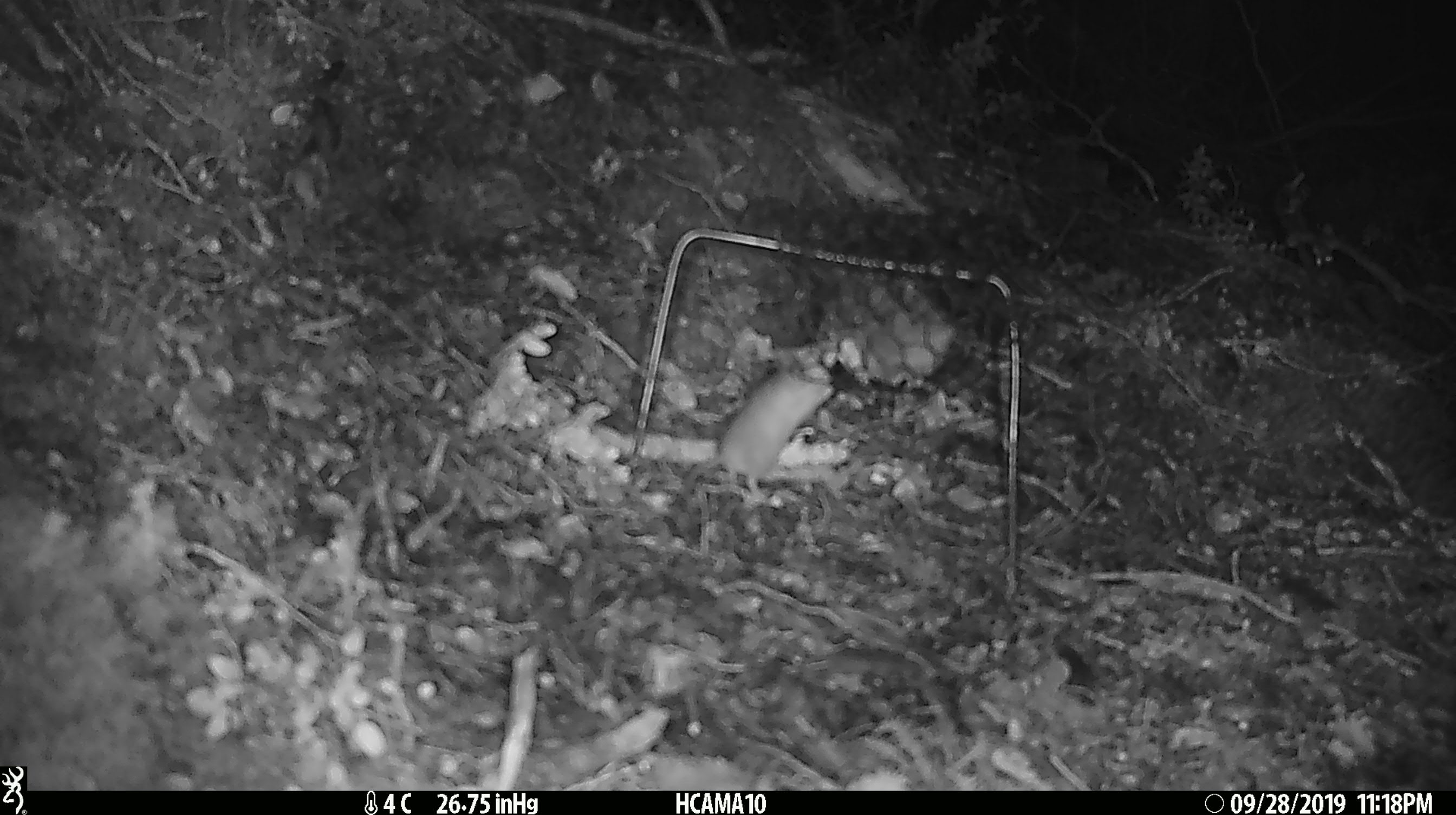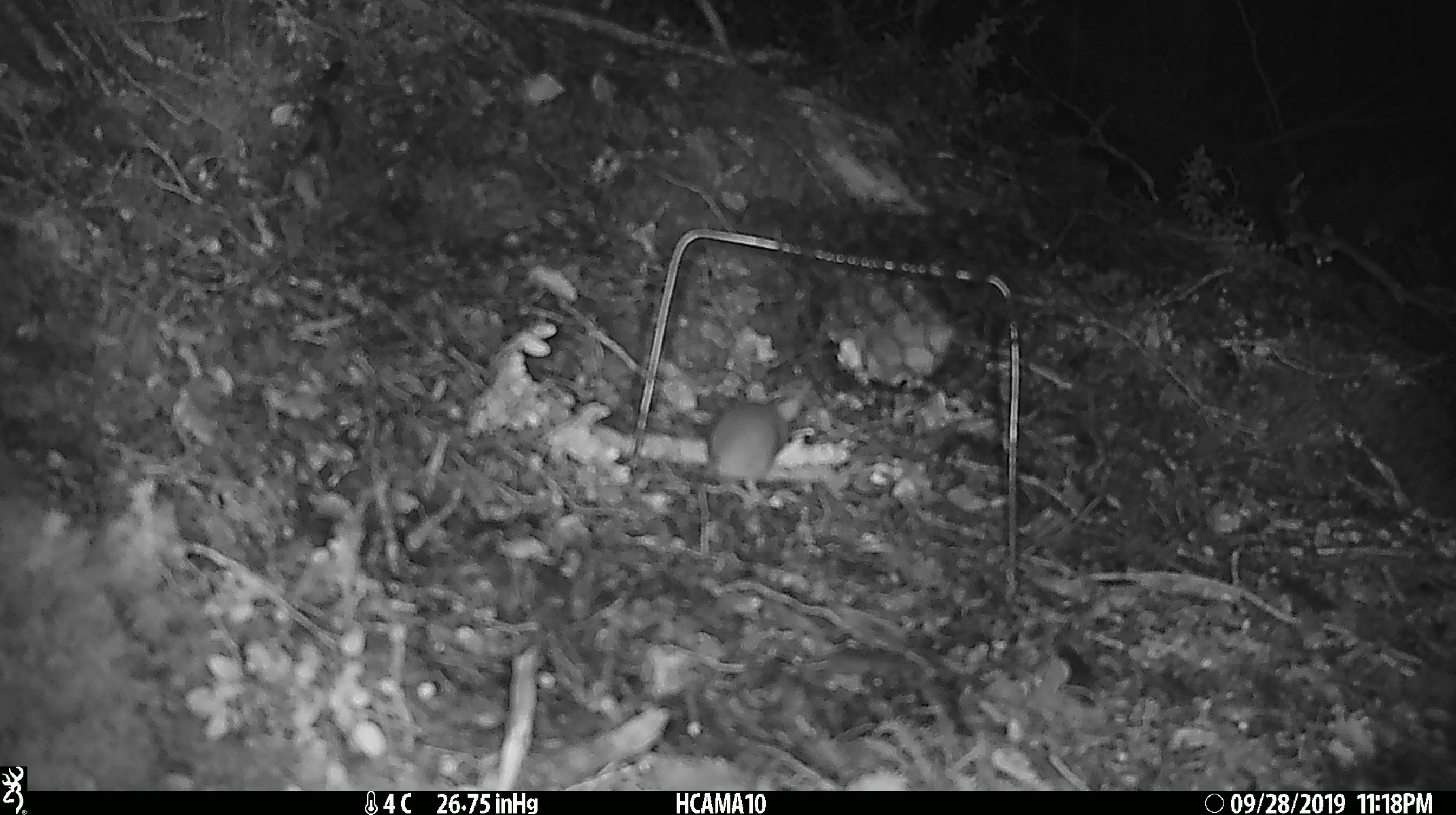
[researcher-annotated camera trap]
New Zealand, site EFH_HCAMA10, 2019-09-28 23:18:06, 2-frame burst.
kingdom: Animalia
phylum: Chordata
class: Mammalia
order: Rodentia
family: Muridae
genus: Mus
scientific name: Mus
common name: mouse